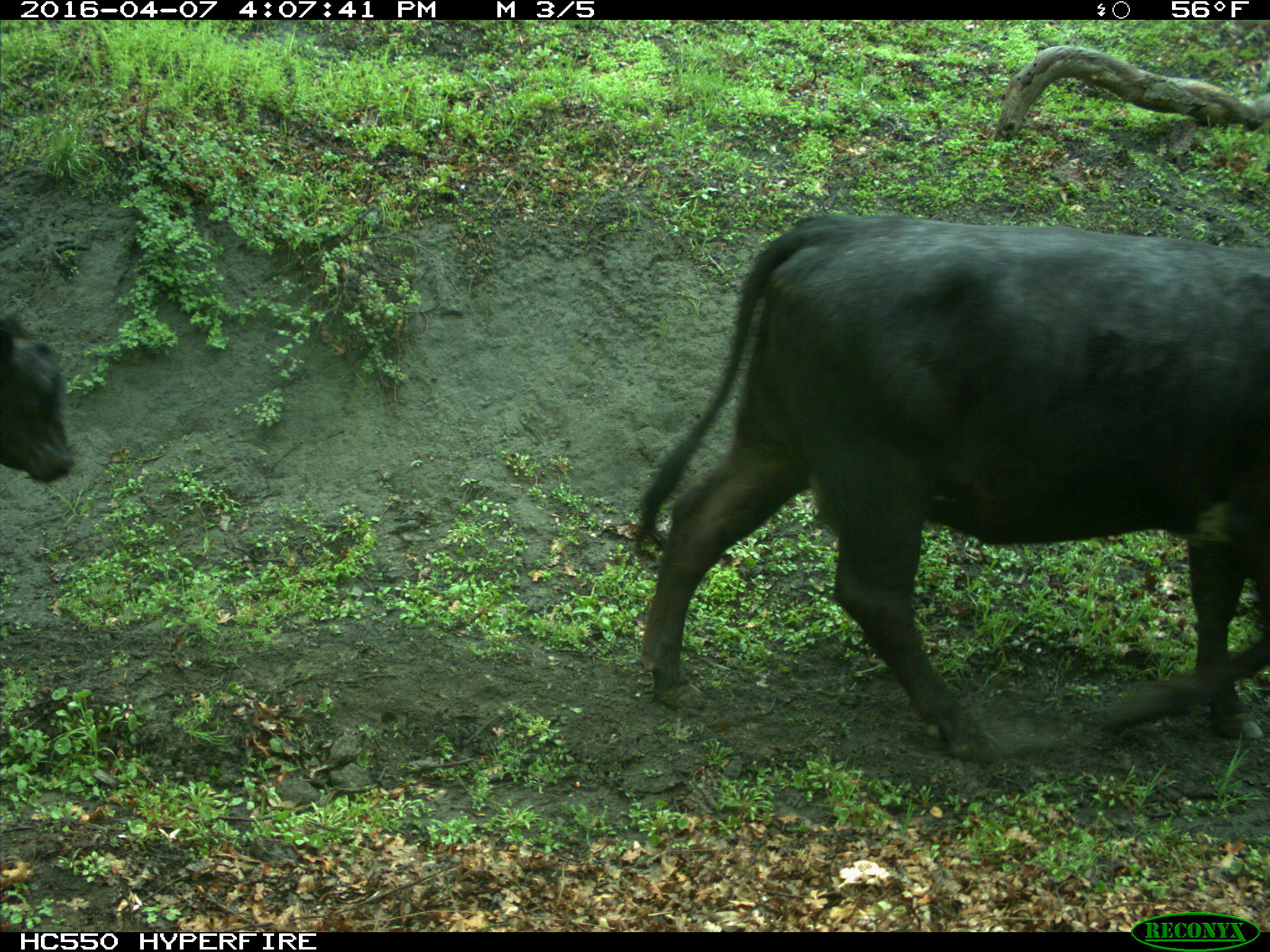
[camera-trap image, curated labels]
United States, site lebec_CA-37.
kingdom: Animalia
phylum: Chordata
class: Mammalia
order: Artiodactyla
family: Bovidae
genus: Bos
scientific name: Bos taurus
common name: domestic cow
Bos taurus (domestic cow).